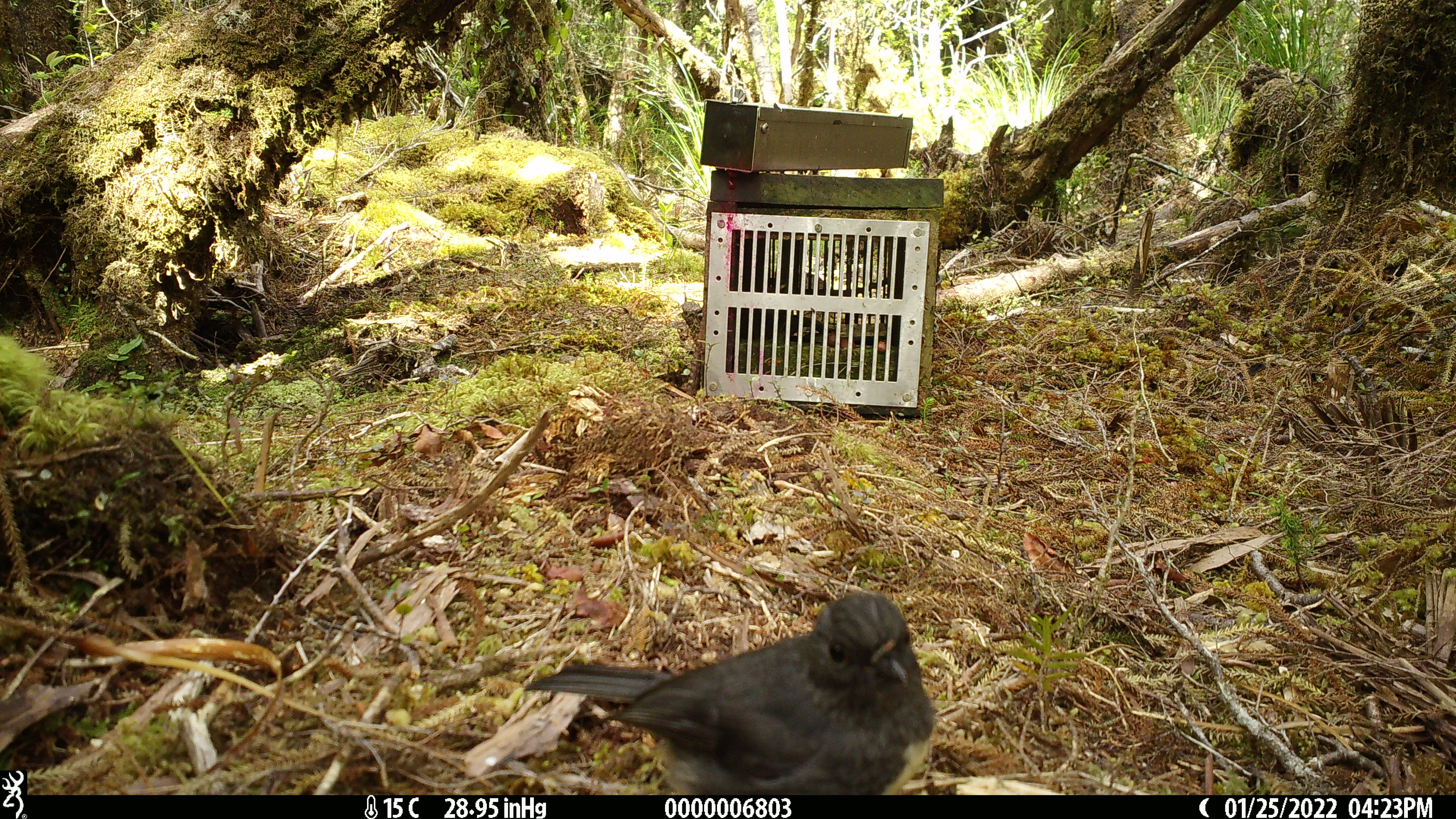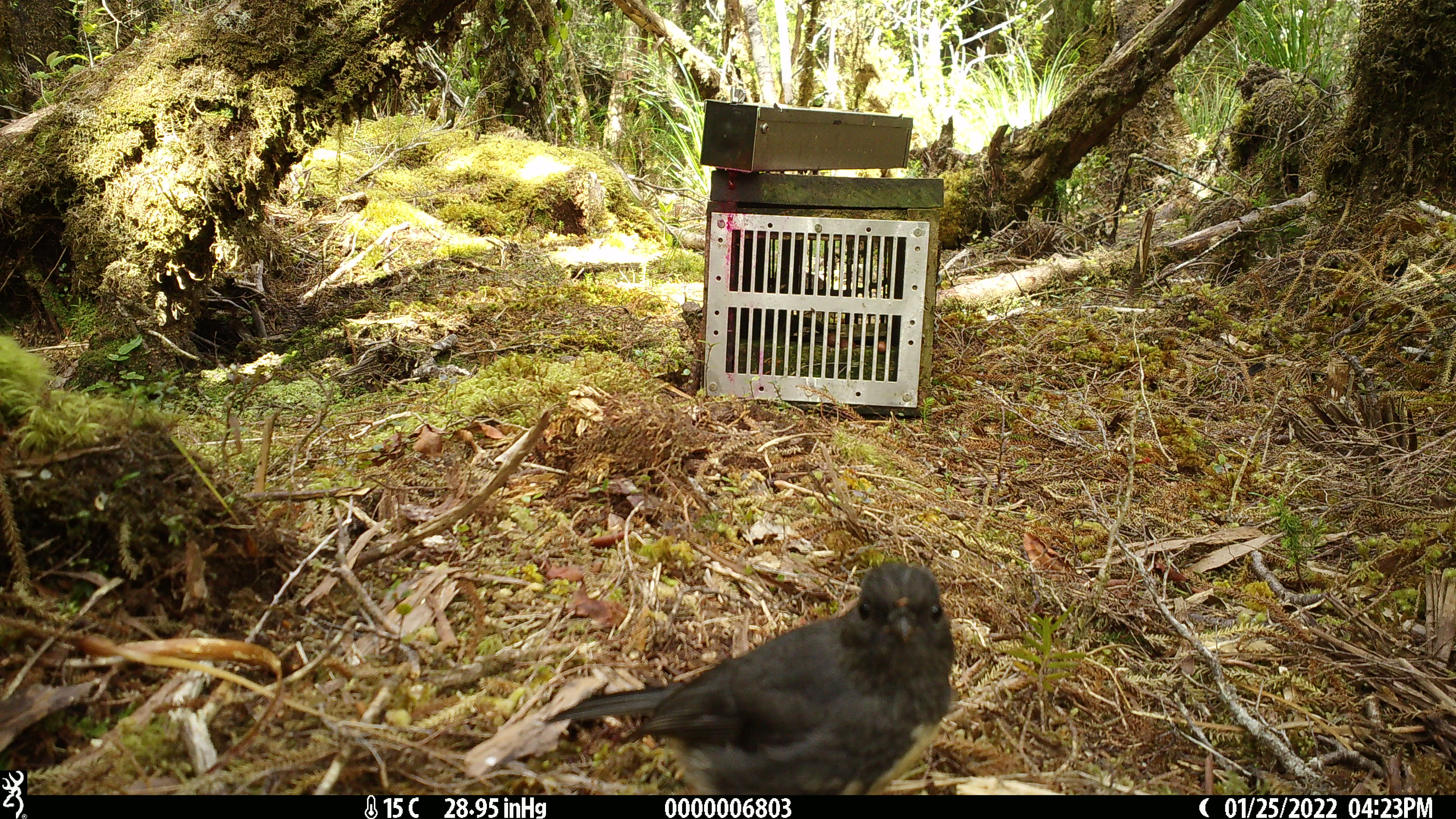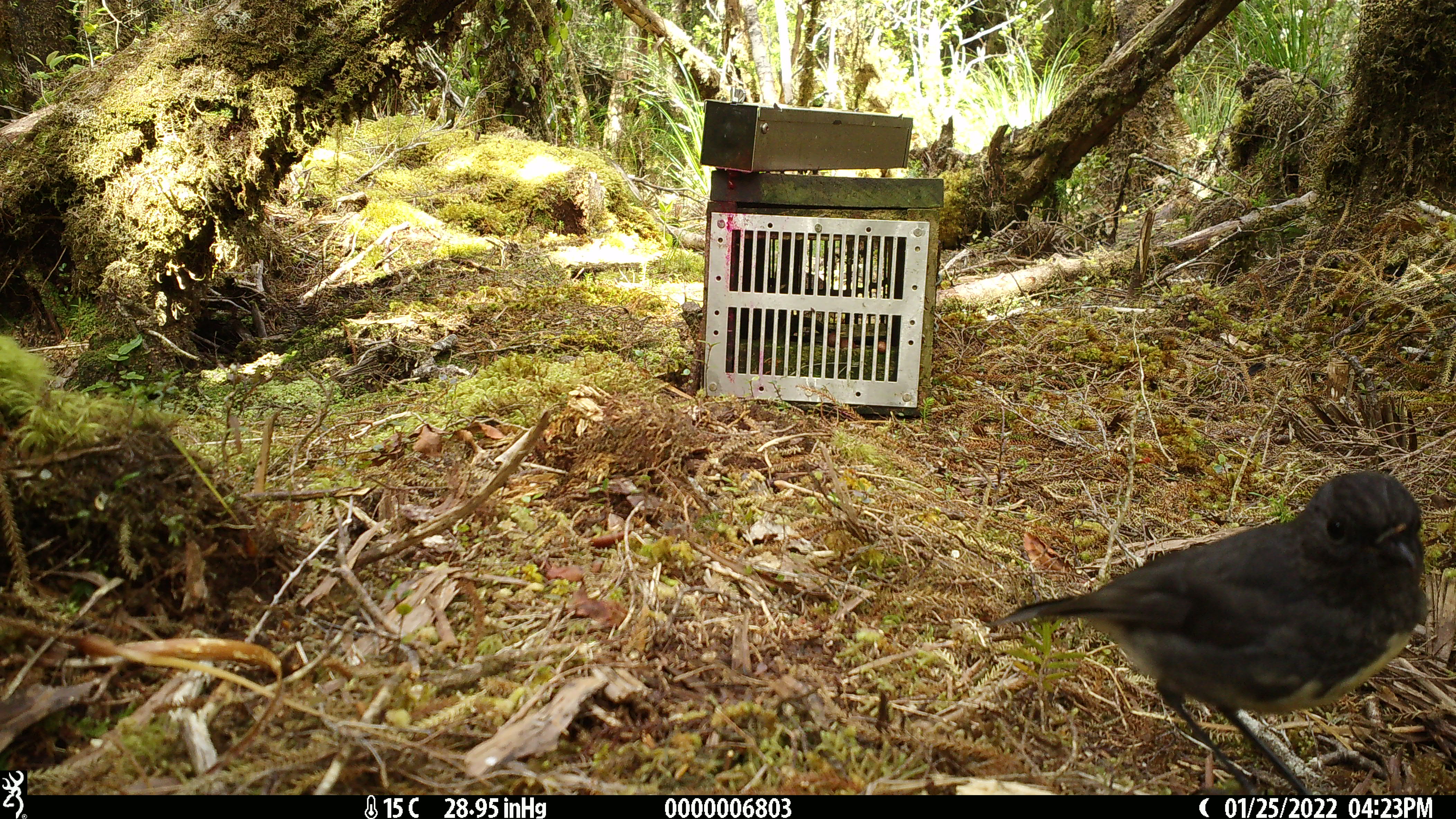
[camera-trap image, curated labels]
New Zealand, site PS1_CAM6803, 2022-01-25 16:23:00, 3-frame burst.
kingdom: Animalia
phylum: Chordata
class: Aves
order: Passeriformes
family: Petroicidae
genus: Petroica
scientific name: Petroica australis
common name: new zealand robin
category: robin